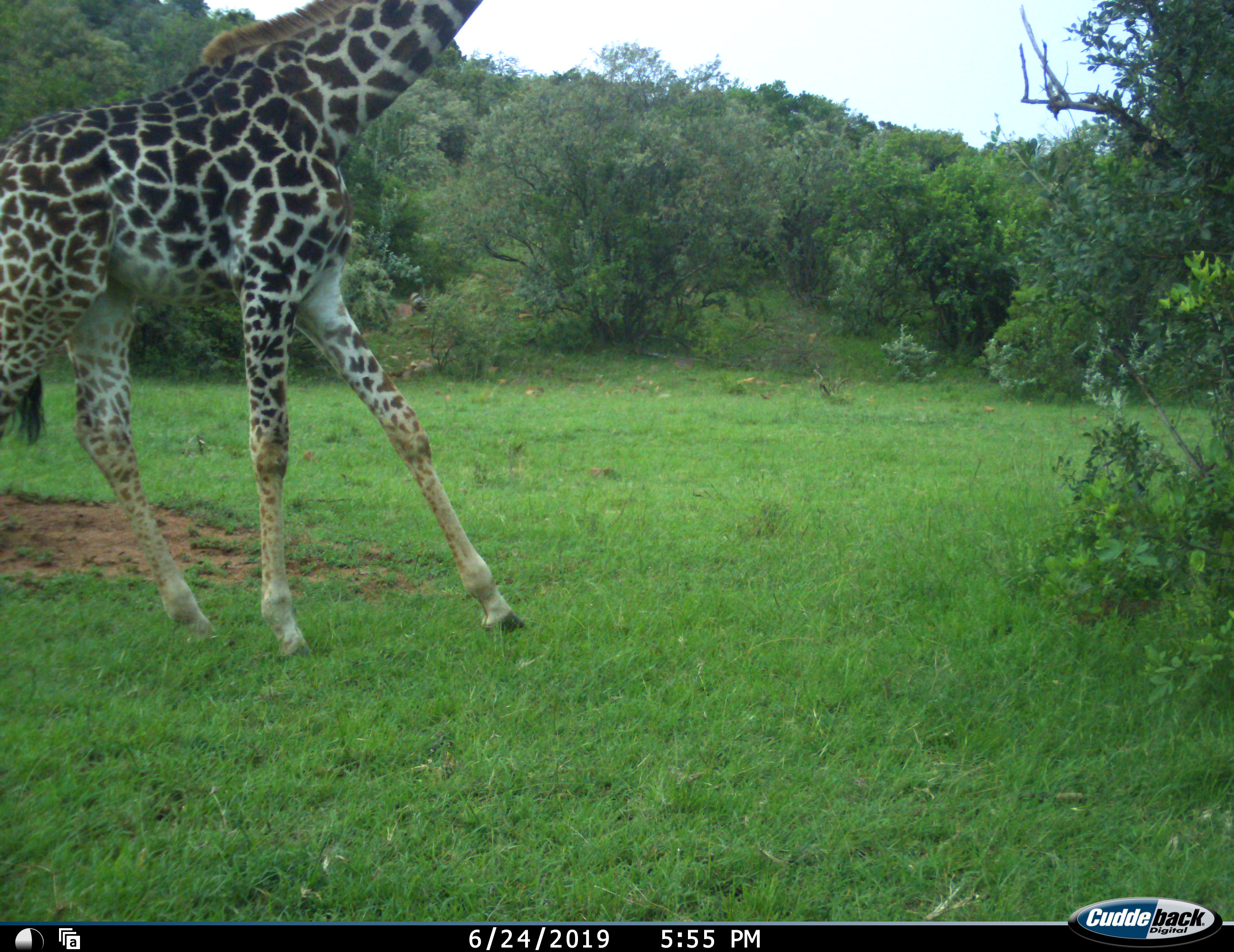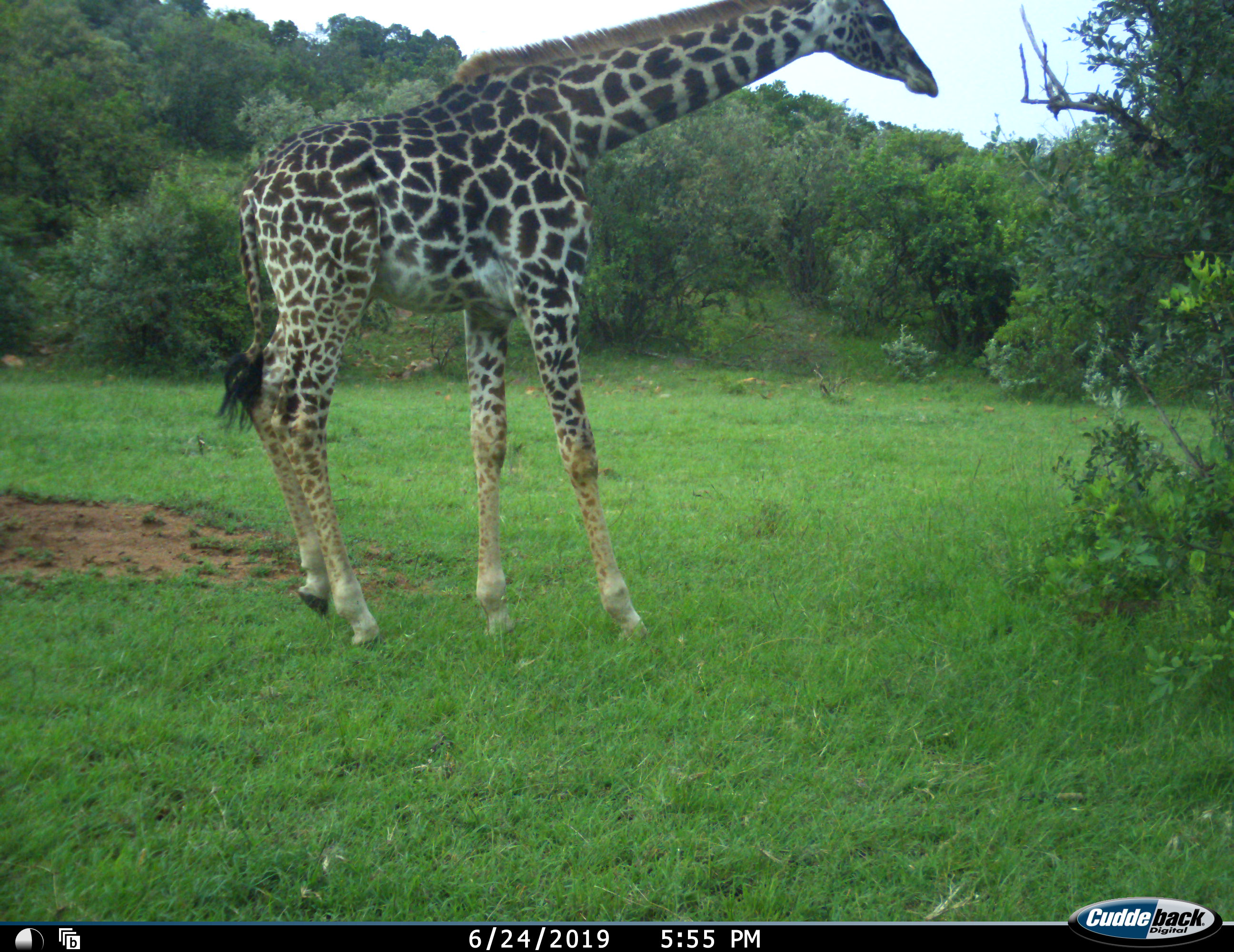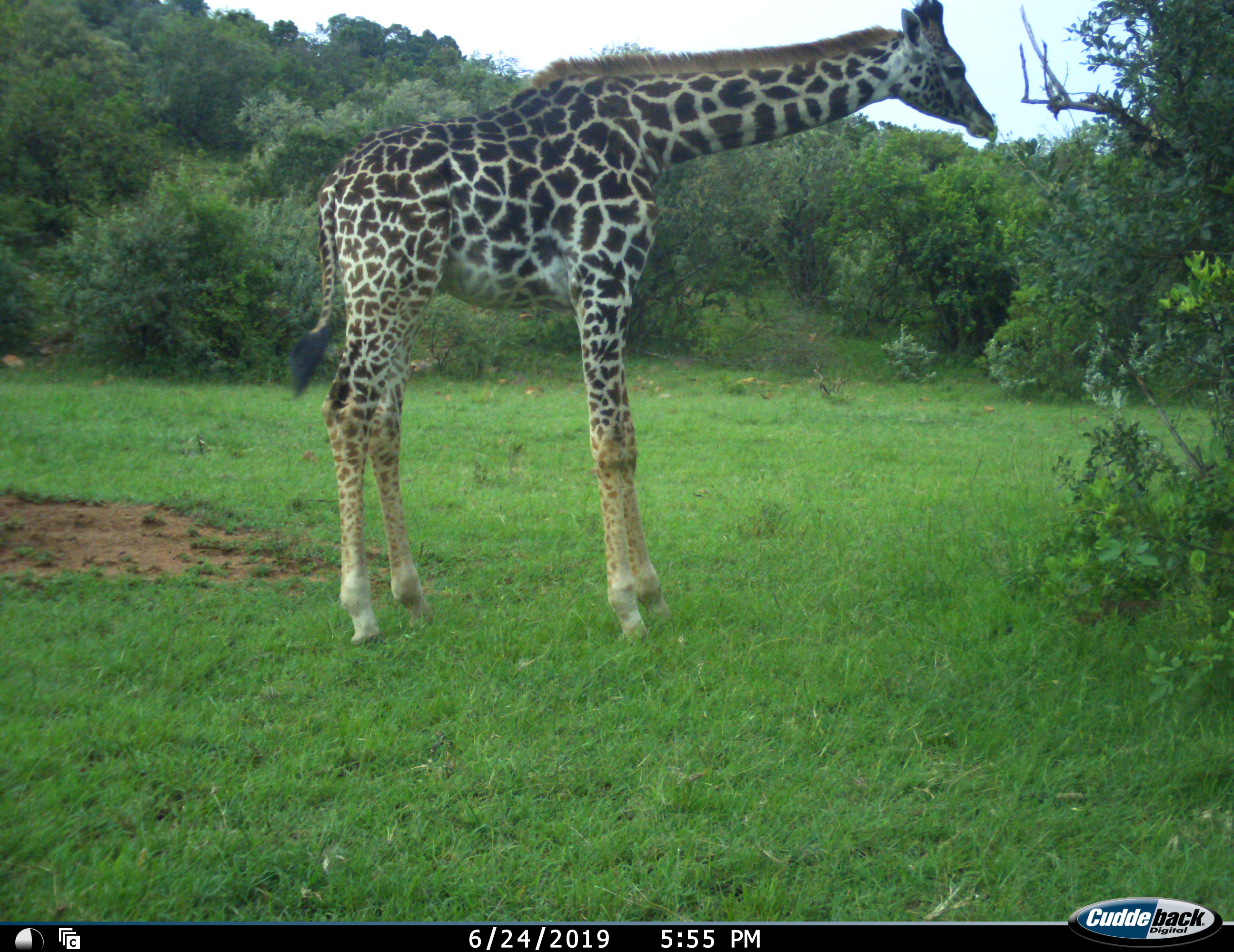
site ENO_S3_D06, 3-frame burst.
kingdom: Animalia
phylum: Chordata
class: Mammalia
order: Artiodactyla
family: Giraffidae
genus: Giraffa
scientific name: Giraffa camelopardalis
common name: giraffe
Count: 1.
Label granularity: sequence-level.